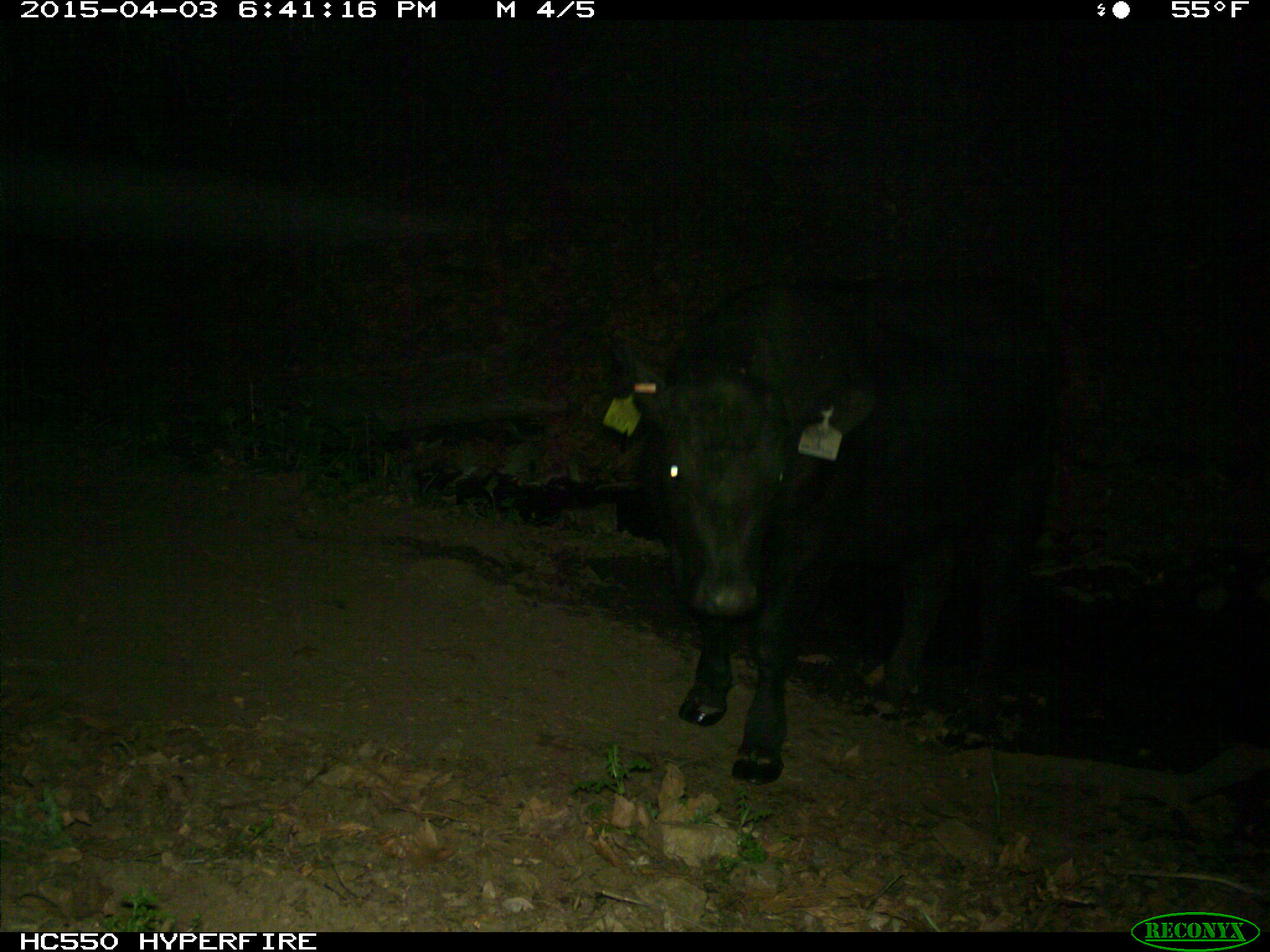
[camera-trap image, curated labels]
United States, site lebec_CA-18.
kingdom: Animalia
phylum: Chordata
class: Mammalia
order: Artiodactyla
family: Bovidae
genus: Bos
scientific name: Bos taurus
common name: domestic cow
Bos taurus (domestic cow).